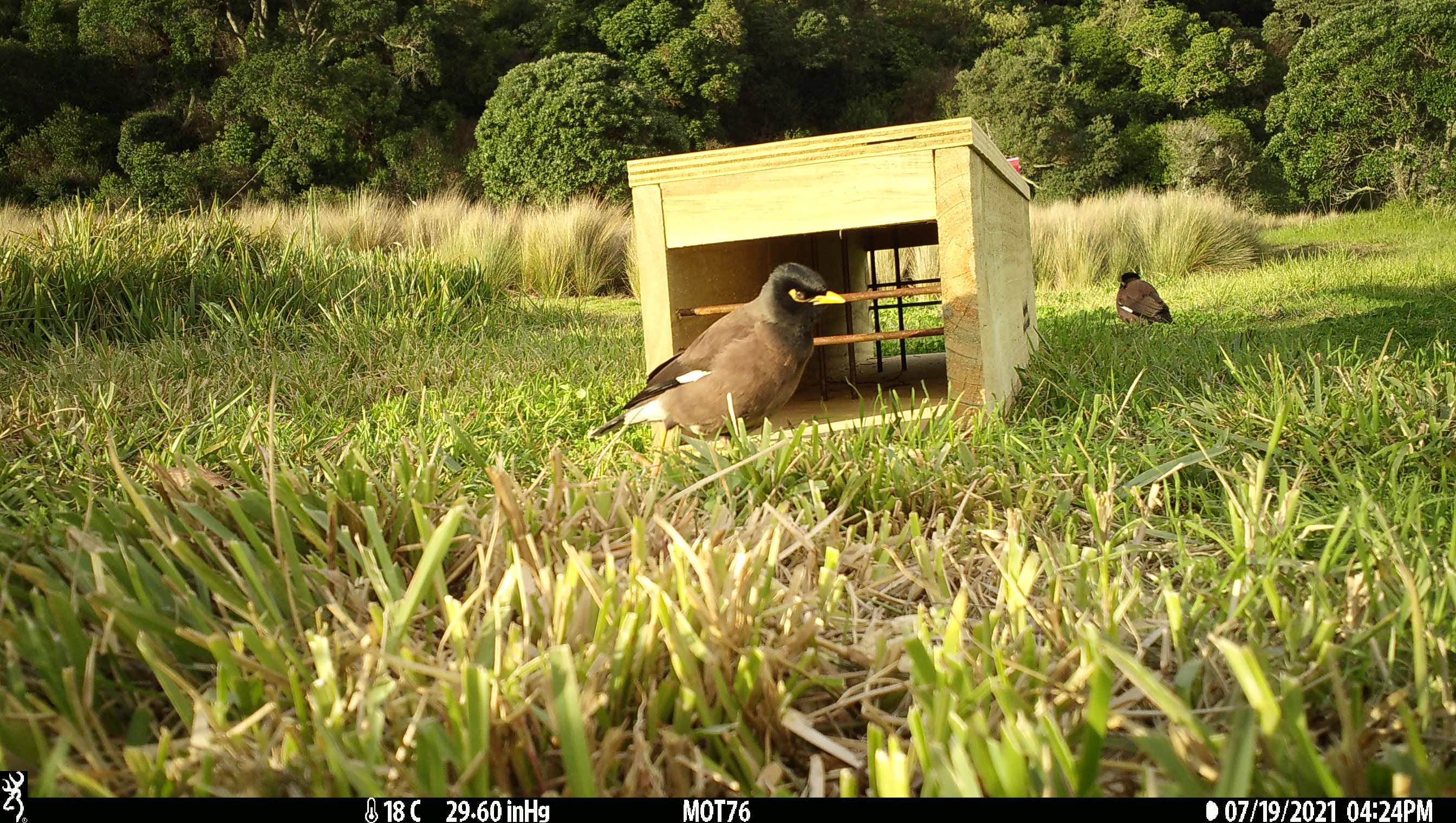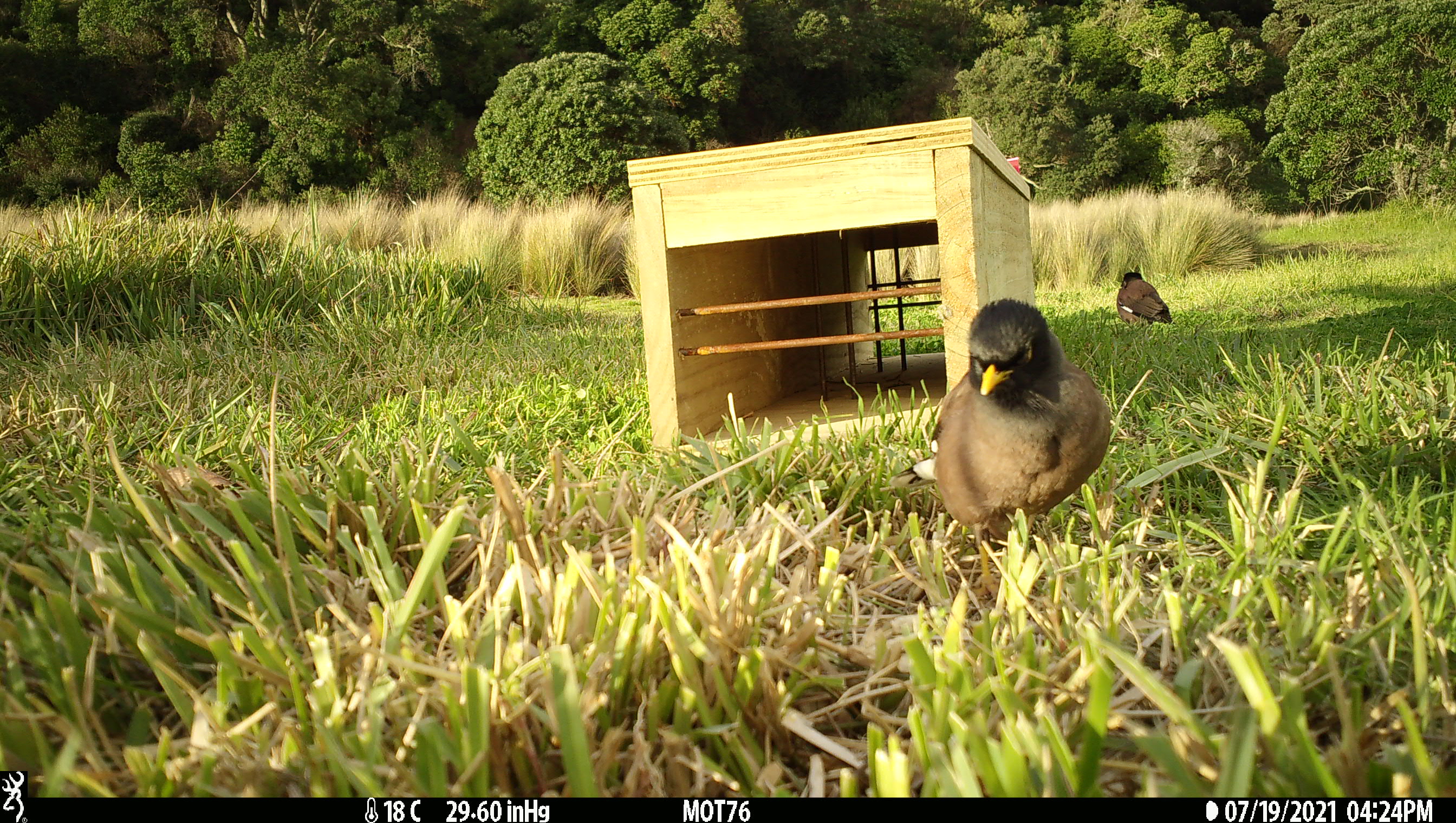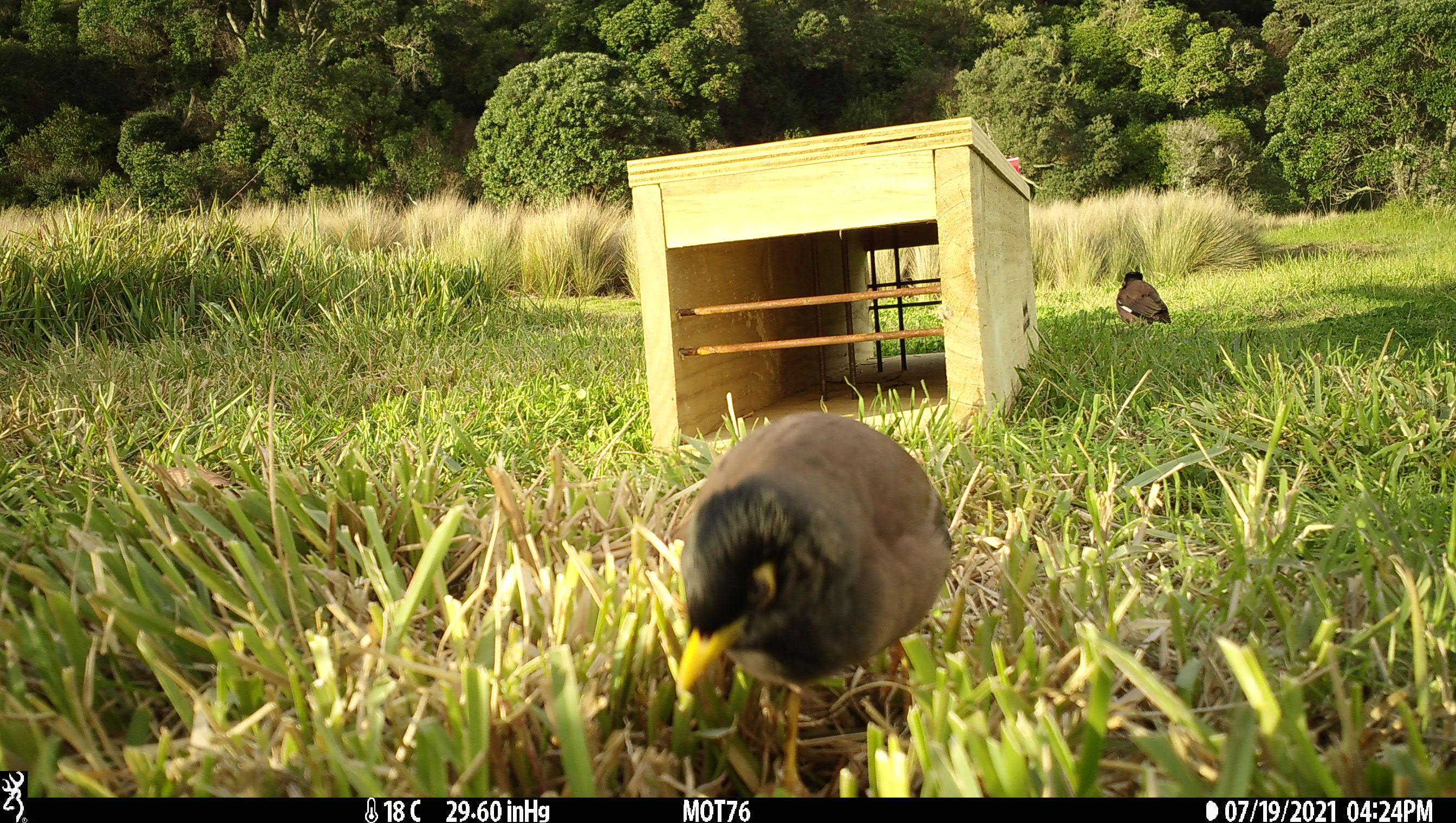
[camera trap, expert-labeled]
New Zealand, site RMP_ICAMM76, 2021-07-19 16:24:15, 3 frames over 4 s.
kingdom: Animalia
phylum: Chordata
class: Aves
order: Passeriformes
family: Sturnidae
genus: Acridotheres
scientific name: Acridotheres tristis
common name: common myna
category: myna